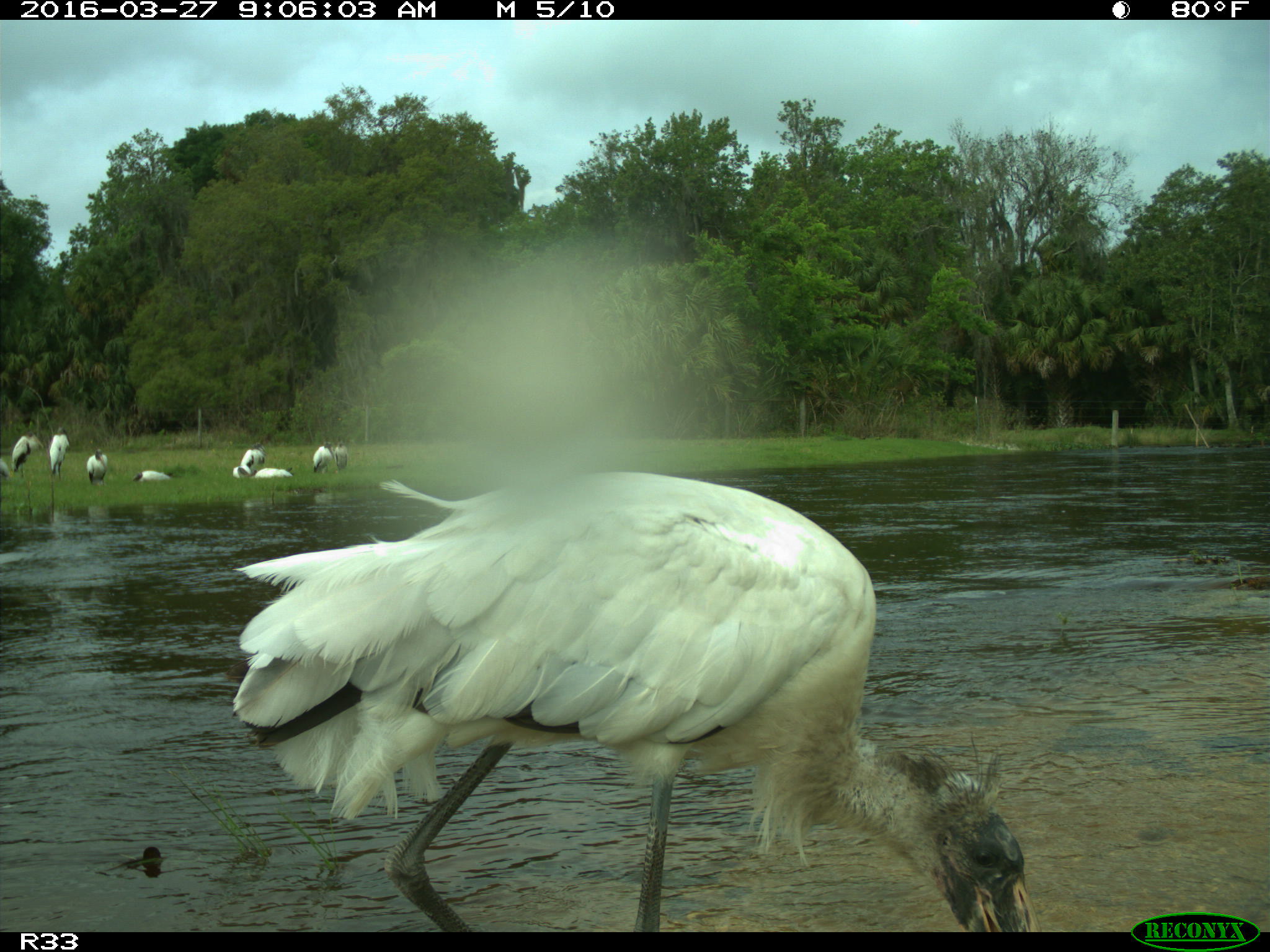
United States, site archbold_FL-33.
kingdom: Animalia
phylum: Chordata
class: Aves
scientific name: Aves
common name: birds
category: unidentified bird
Unidentified bird (birds) (Aves).